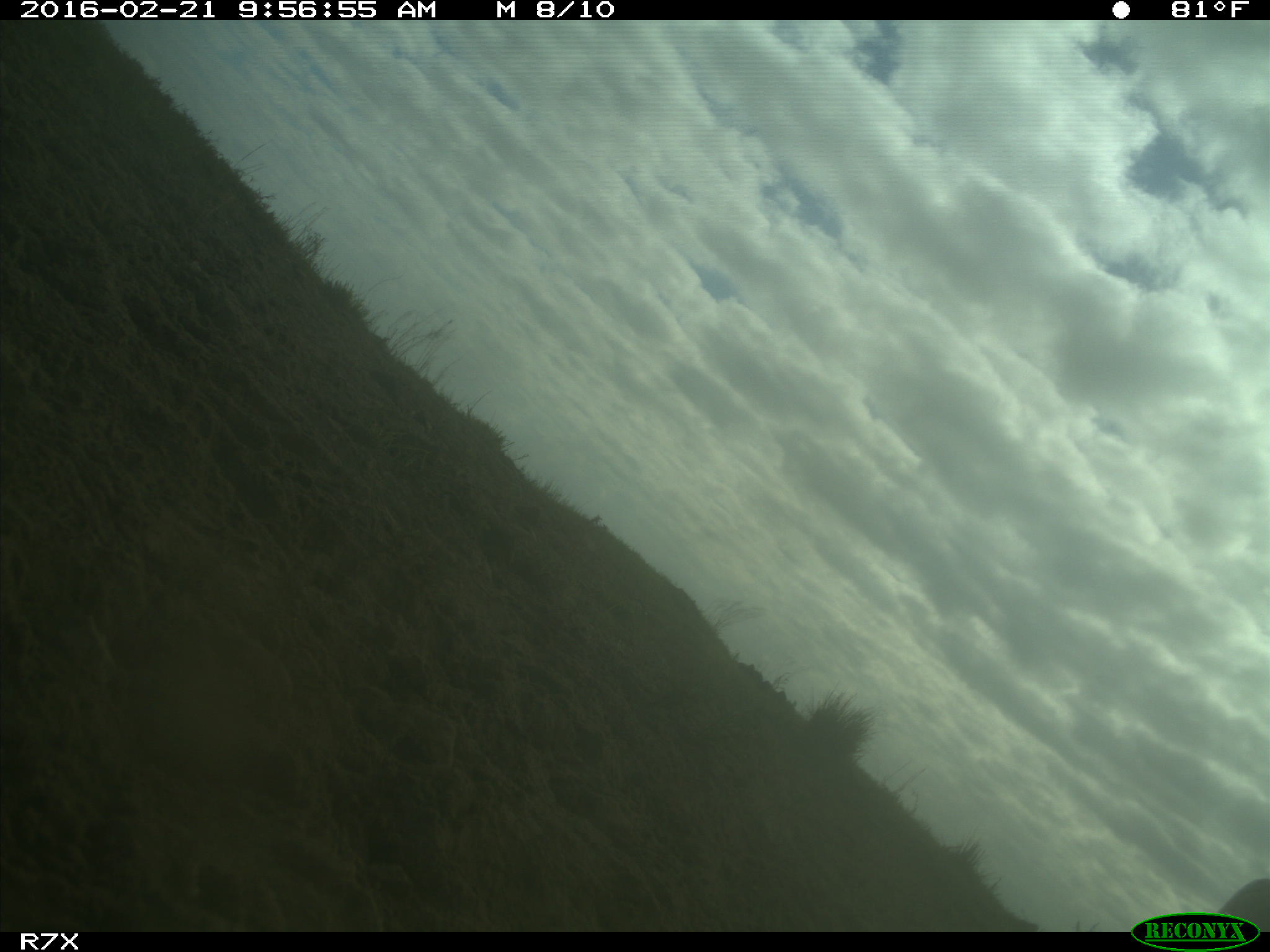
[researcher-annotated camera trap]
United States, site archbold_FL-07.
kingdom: Animalia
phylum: Chordata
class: Mammalia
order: Artiodactyla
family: Bovidae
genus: Bos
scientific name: Bos taurus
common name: domestic cow